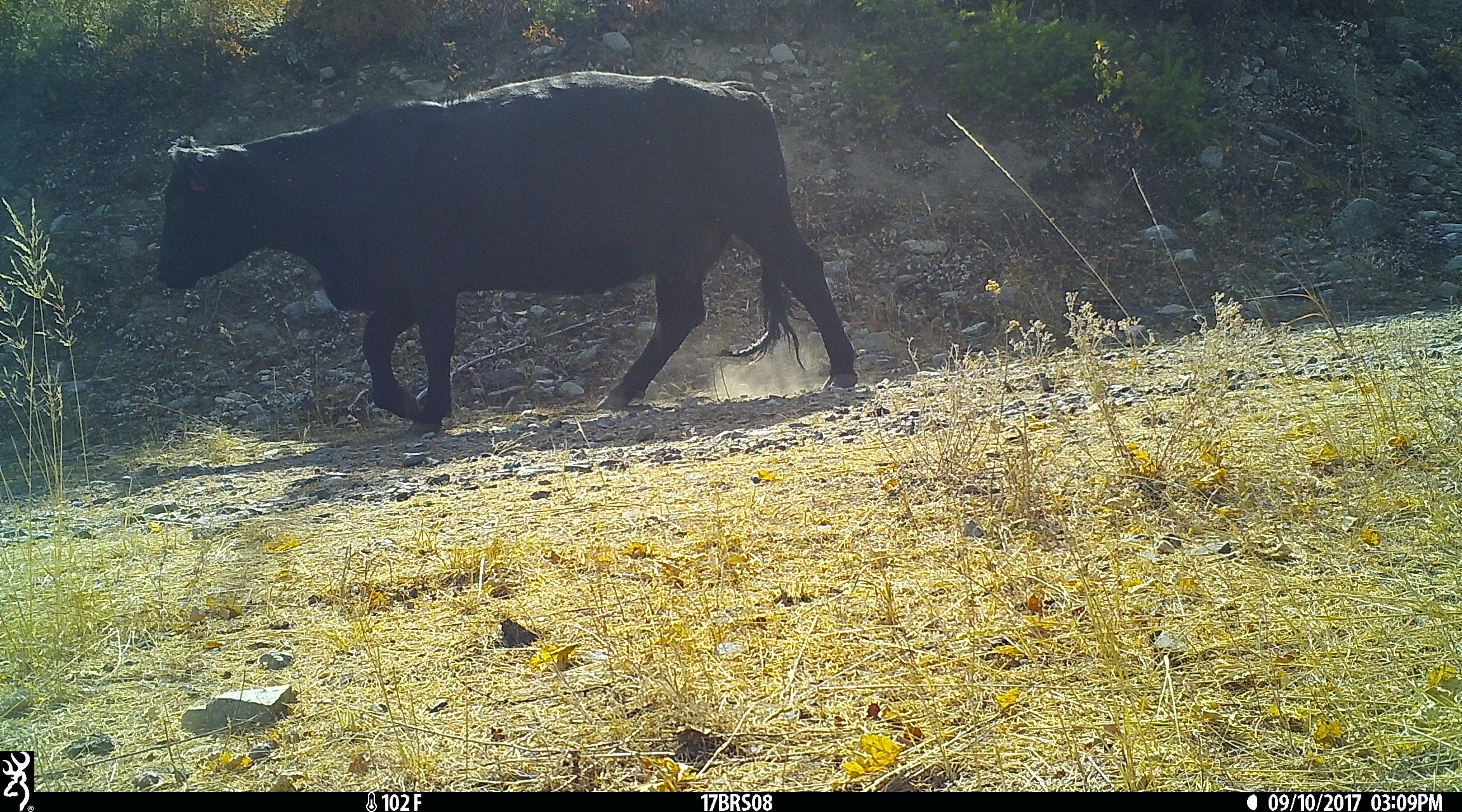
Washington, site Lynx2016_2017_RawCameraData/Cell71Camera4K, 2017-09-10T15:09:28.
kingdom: Animalia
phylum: Chordata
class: Mammalia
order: Artiodactyla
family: Bovidae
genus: Bos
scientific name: Bos taurus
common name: domestic cattle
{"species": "domestic cattle (Bos taurus)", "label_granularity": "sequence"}